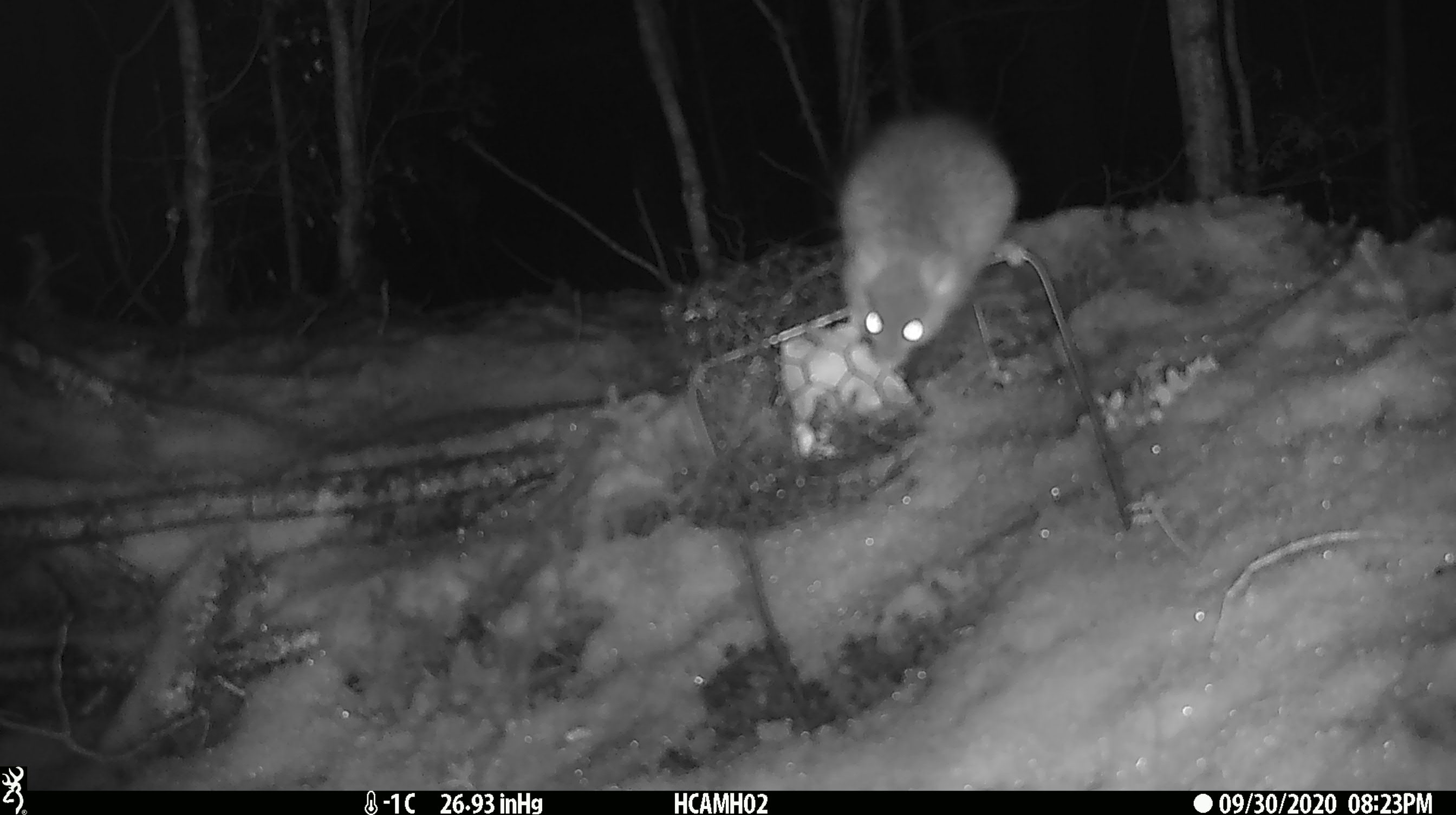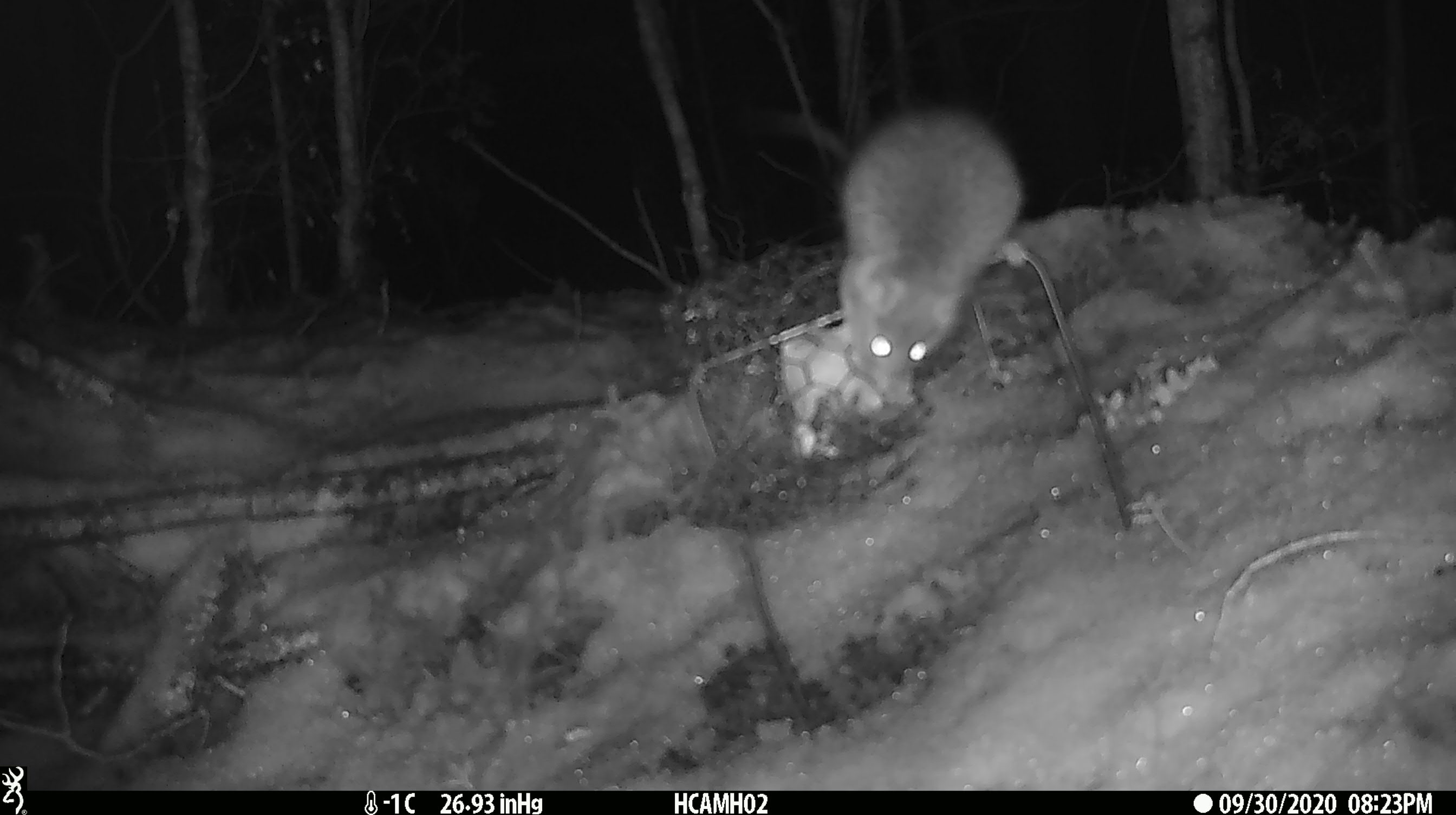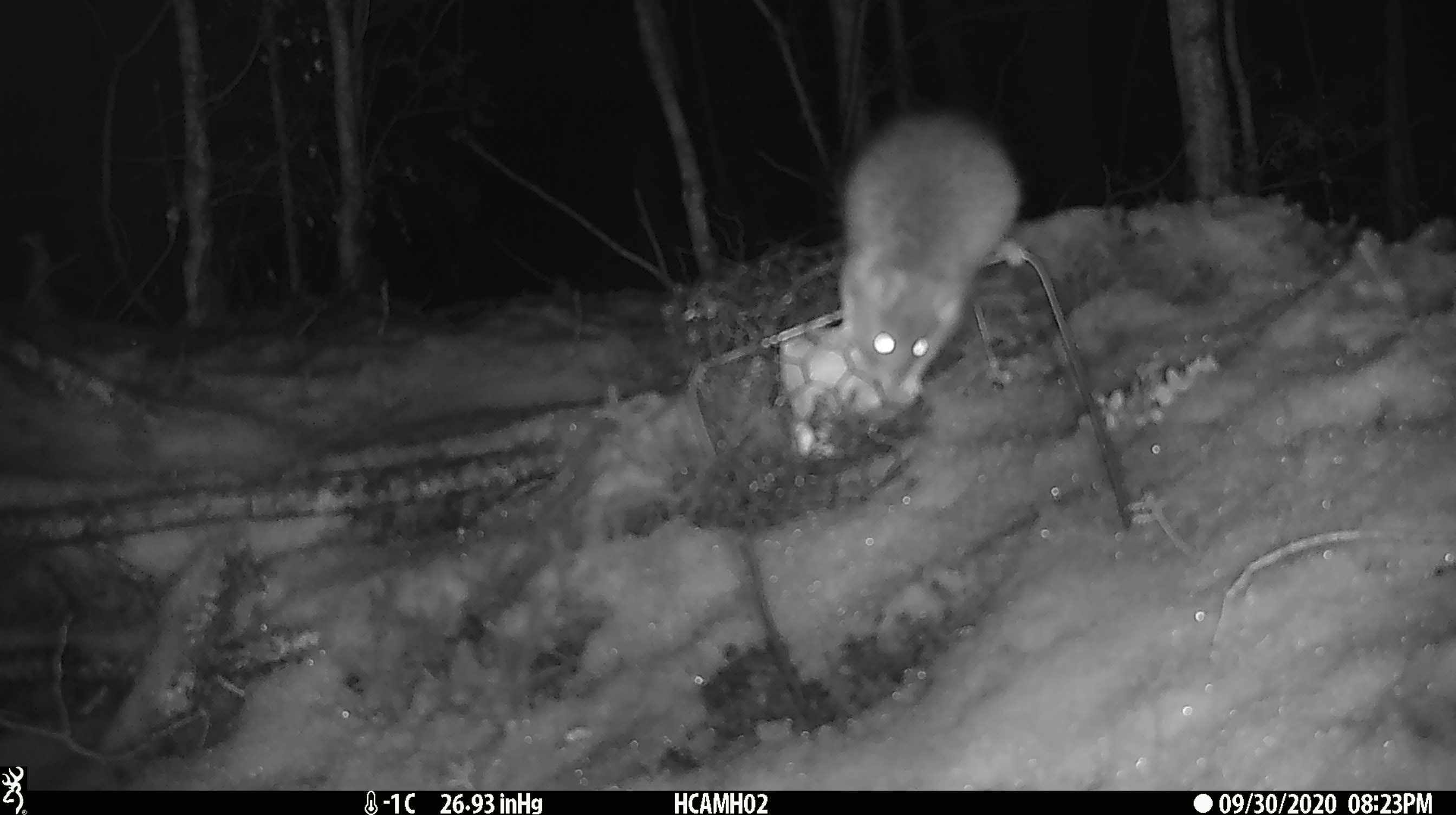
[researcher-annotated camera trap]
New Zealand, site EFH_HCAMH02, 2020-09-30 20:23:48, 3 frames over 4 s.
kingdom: Animalia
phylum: Chordata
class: Mammalia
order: Rodentia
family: Muridae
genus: Rattus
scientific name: Rattus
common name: rat